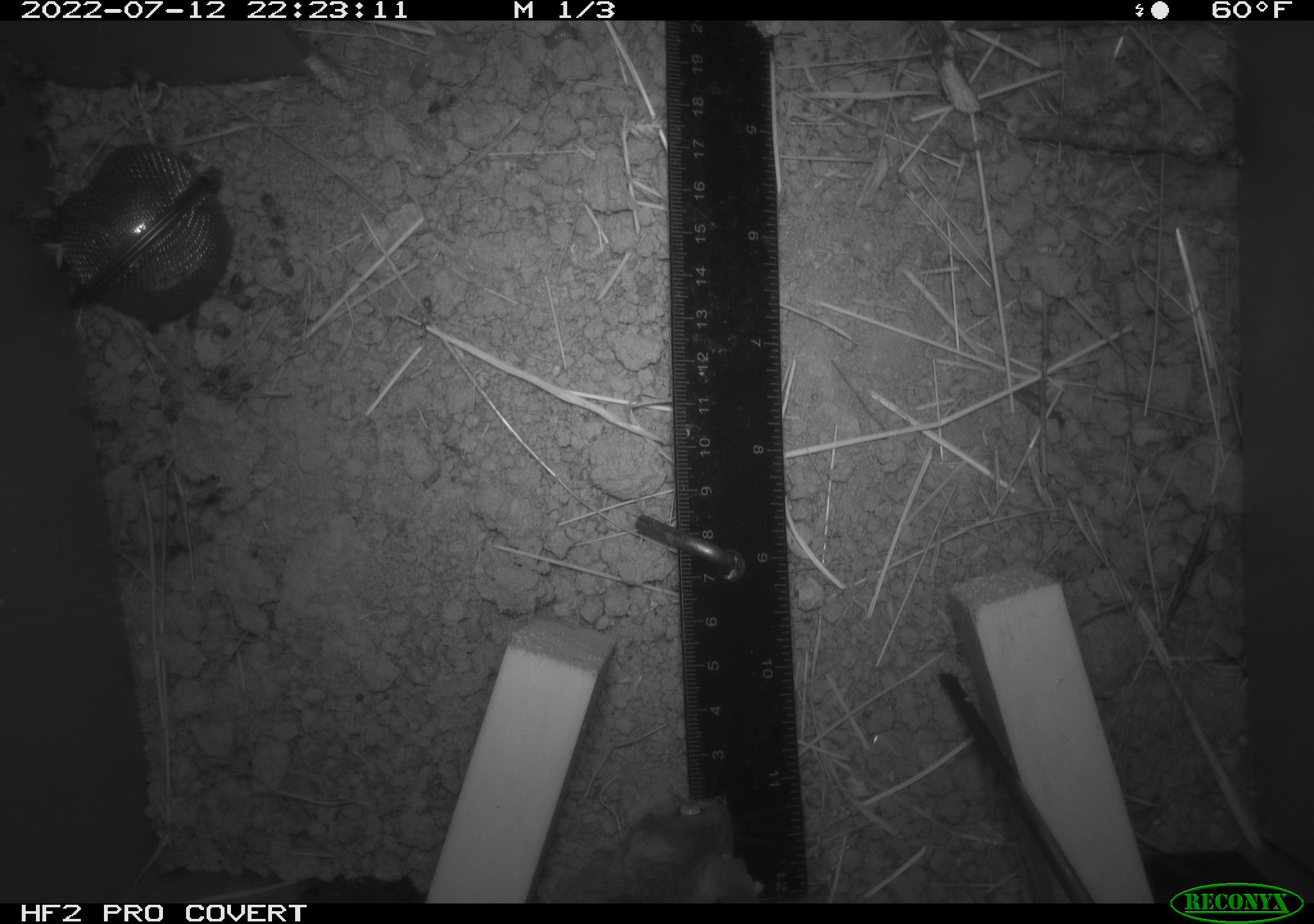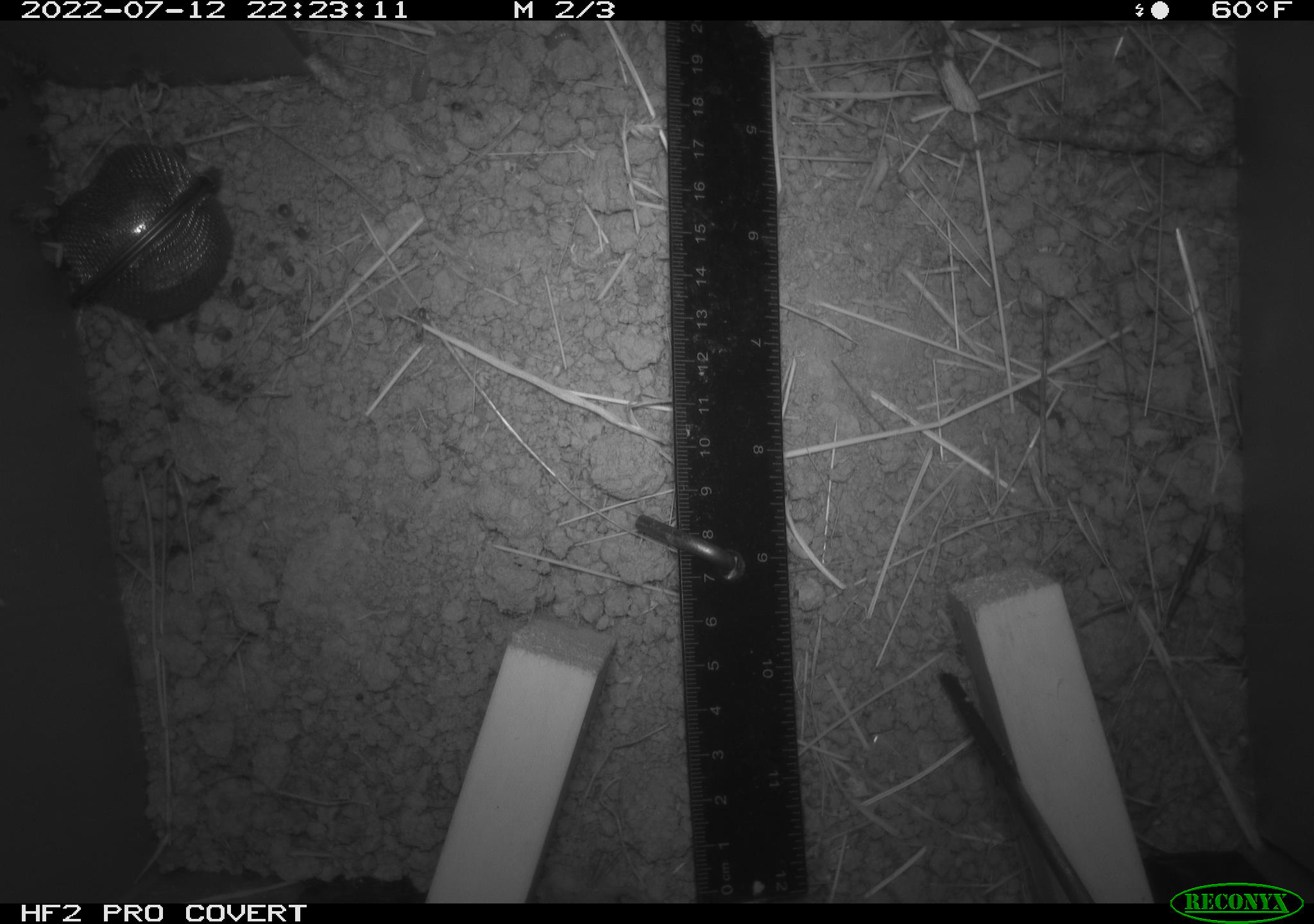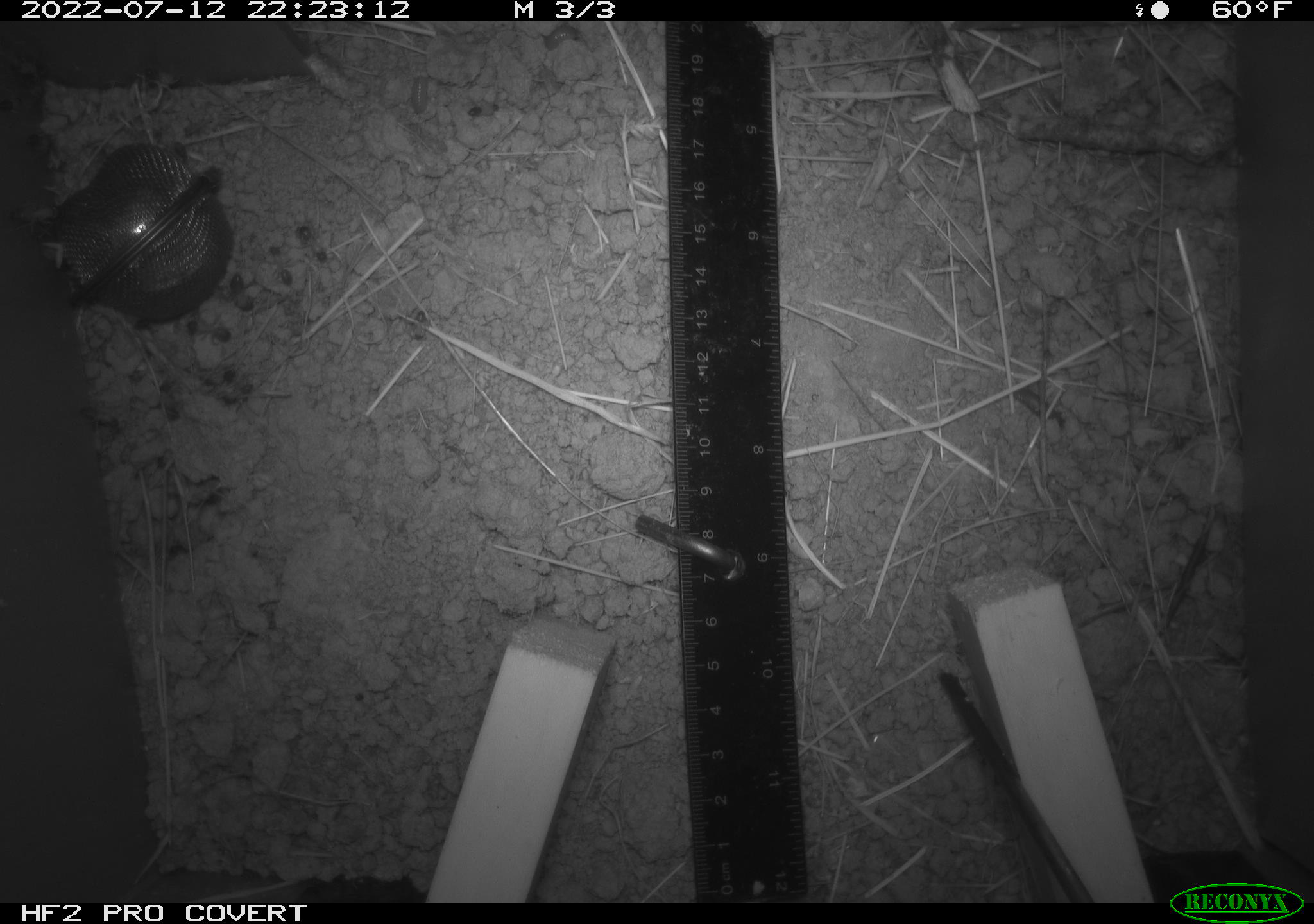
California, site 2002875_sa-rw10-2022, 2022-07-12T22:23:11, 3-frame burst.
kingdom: Animalia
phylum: Chordata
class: Mammalia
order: Rodentia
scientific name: Rodentia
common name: mouse species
Mouse species (Rodentia).